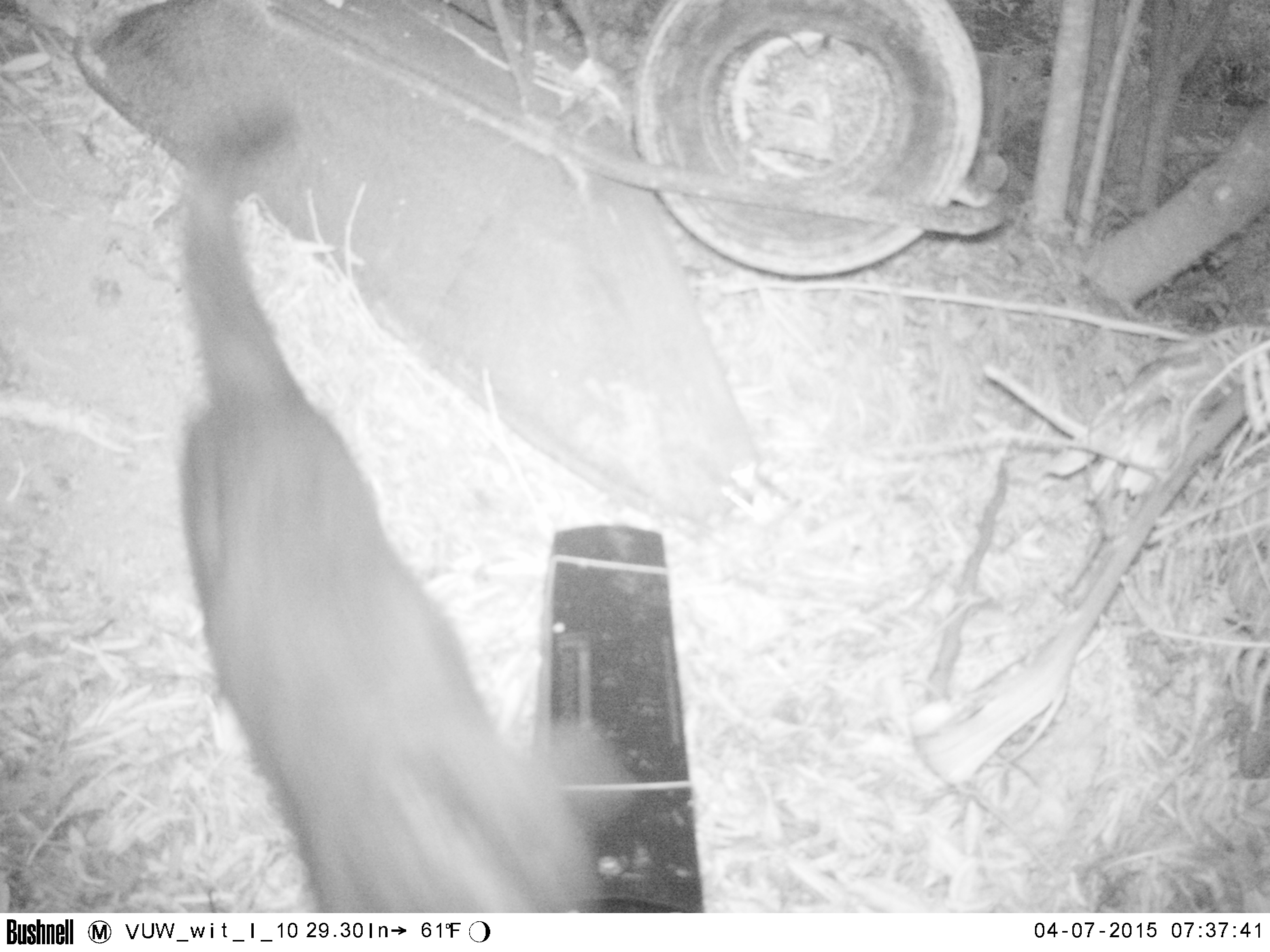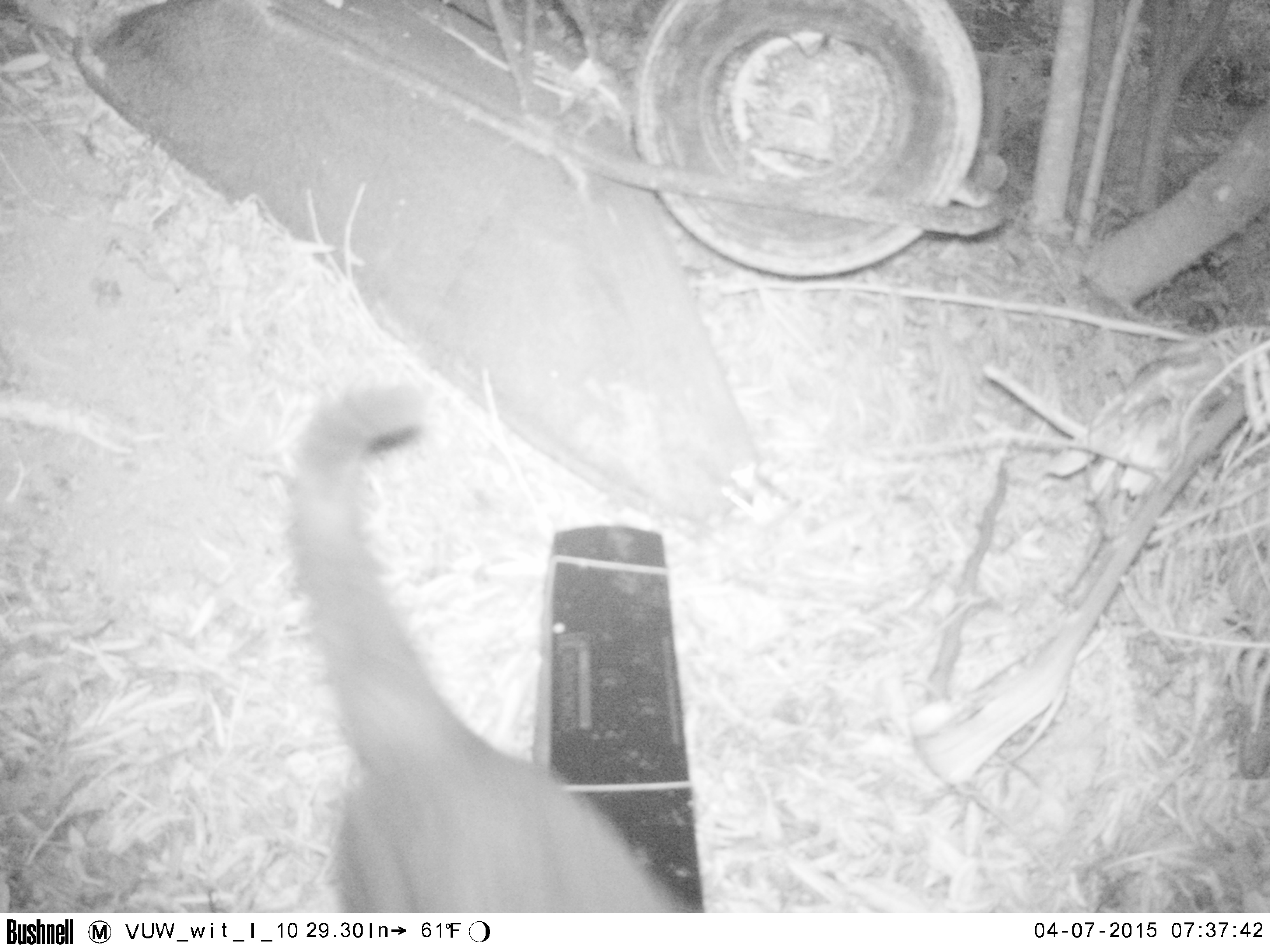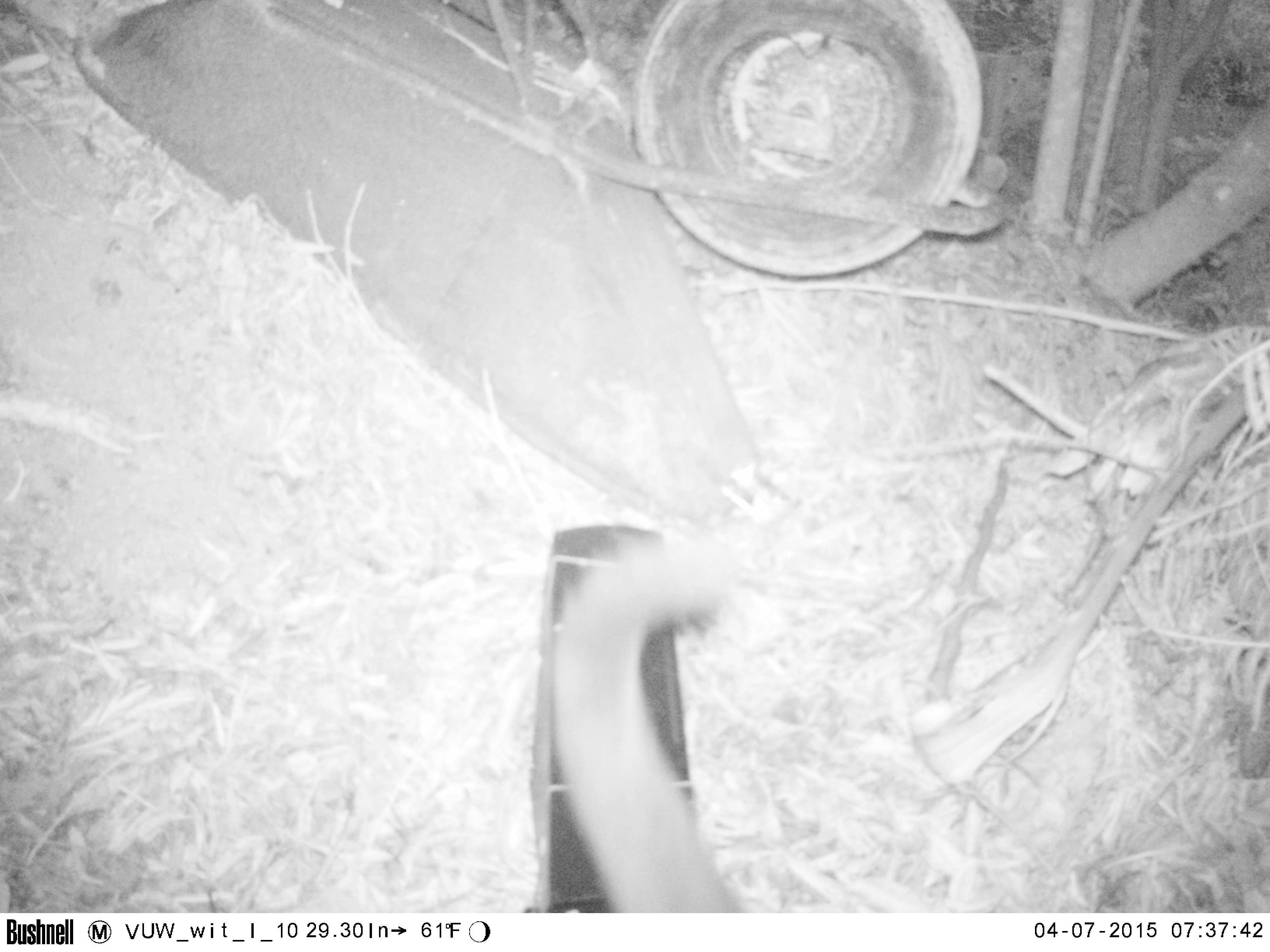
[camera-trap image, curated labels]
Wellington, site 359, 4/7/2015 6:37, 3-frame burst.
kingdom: Animalia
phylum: Chordata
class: Mammalia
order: Carnivora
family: Felidae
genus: Felis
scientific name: Felis catus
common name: cat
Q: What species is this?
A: Cat (Felis catus).